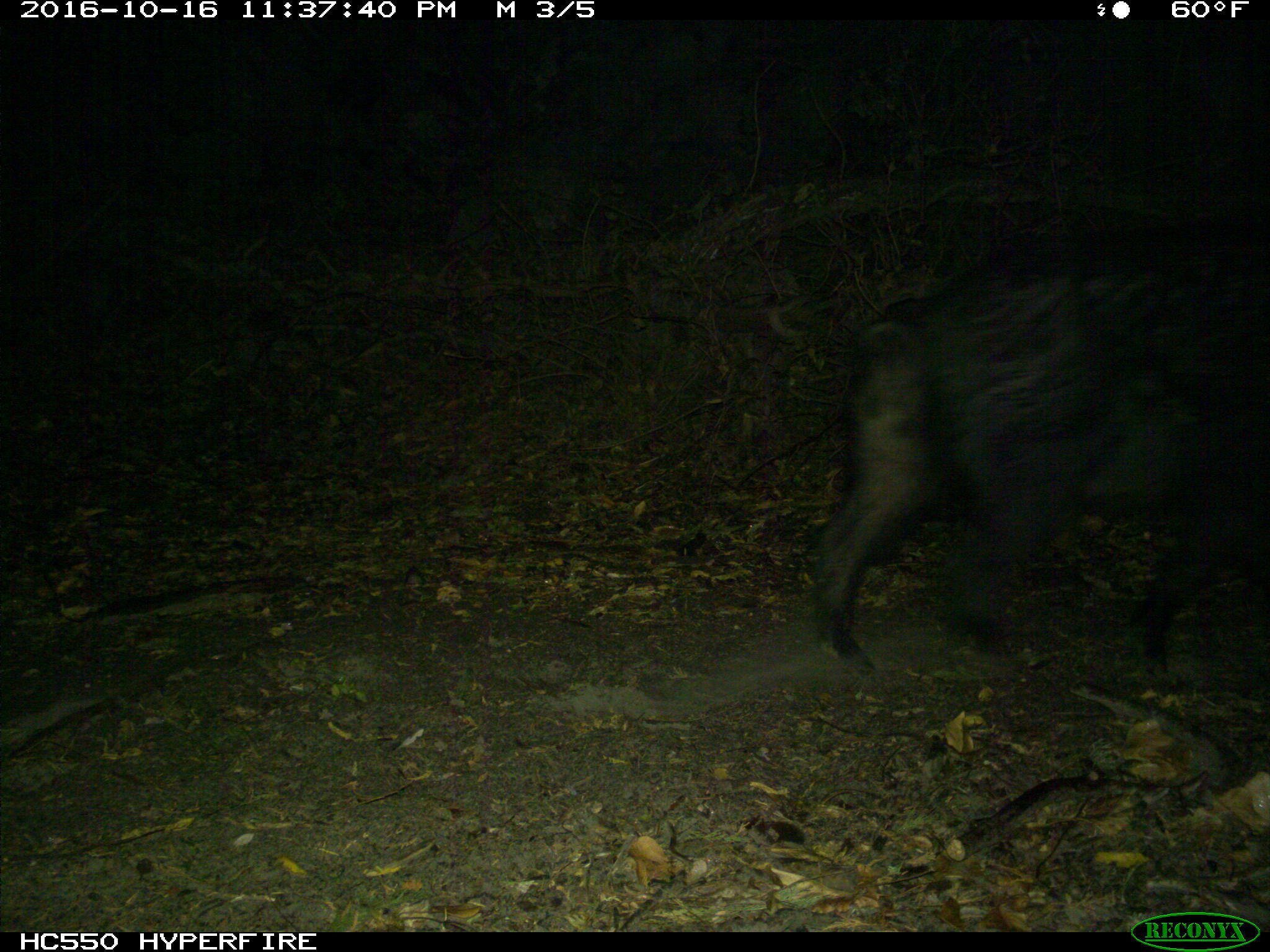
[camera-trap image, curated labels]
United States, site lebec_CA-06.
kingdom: Animalia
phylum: Chordata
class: Mammalia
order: Artiodactyla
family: Suidae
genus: Sus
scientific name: Sus scrofa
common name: wild boar